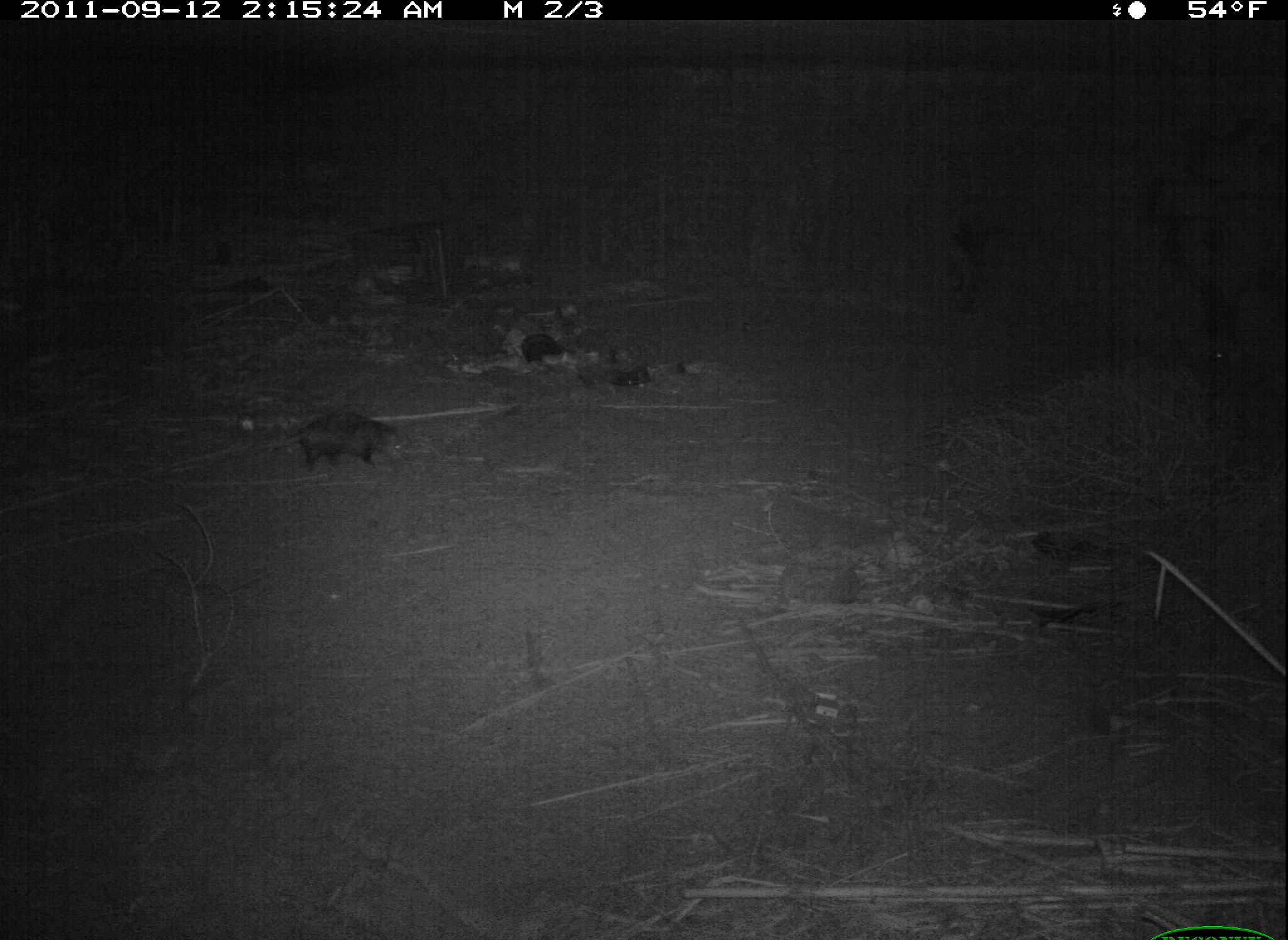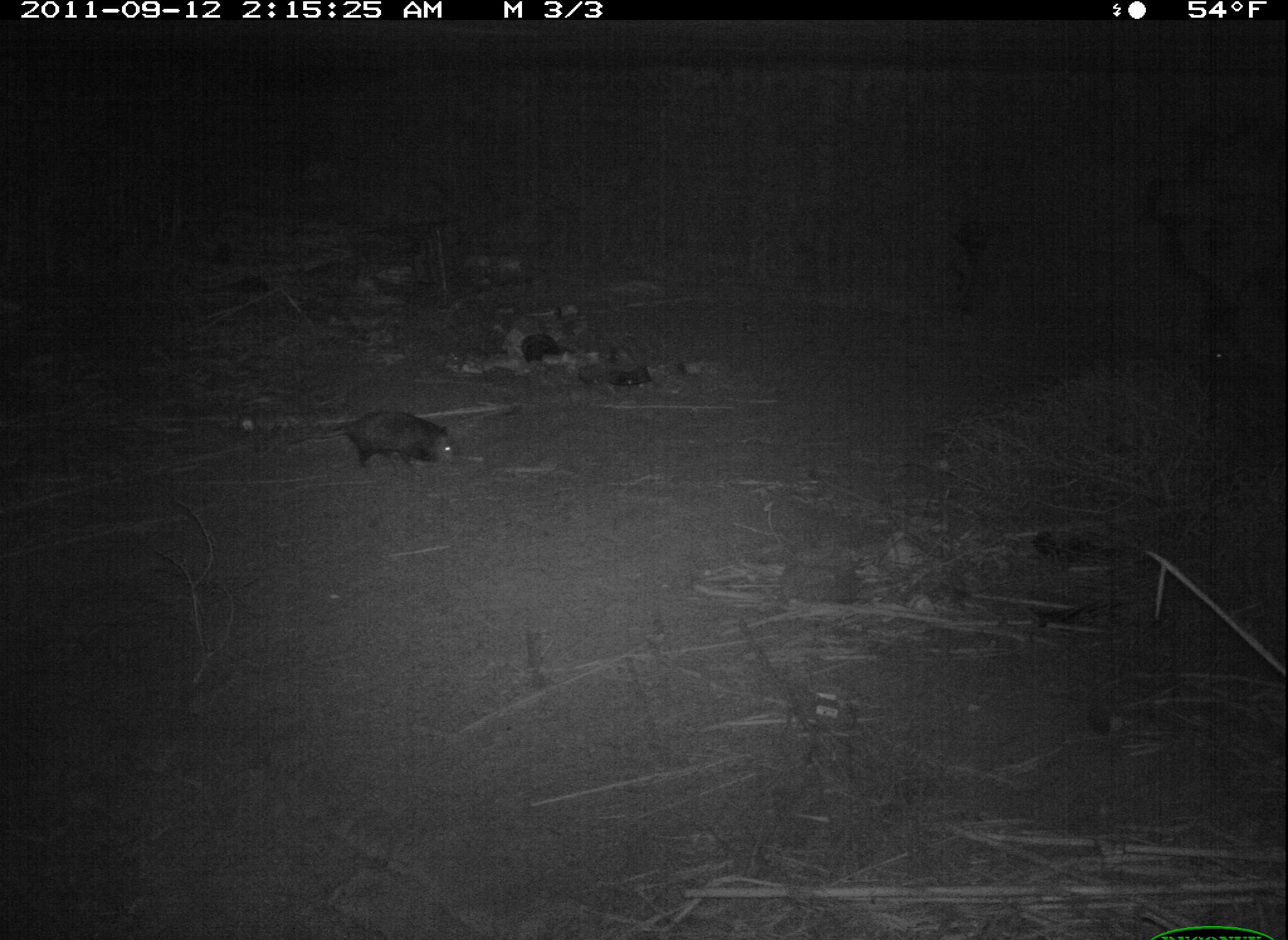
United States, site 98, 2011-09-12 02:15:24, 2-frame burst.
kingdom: Animalia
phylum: Chordata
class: Mammalia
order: Didelphimorphia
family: Didelphidae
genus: Didelphis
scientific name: Didelphis virginiana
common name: virginia opossum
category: opossum